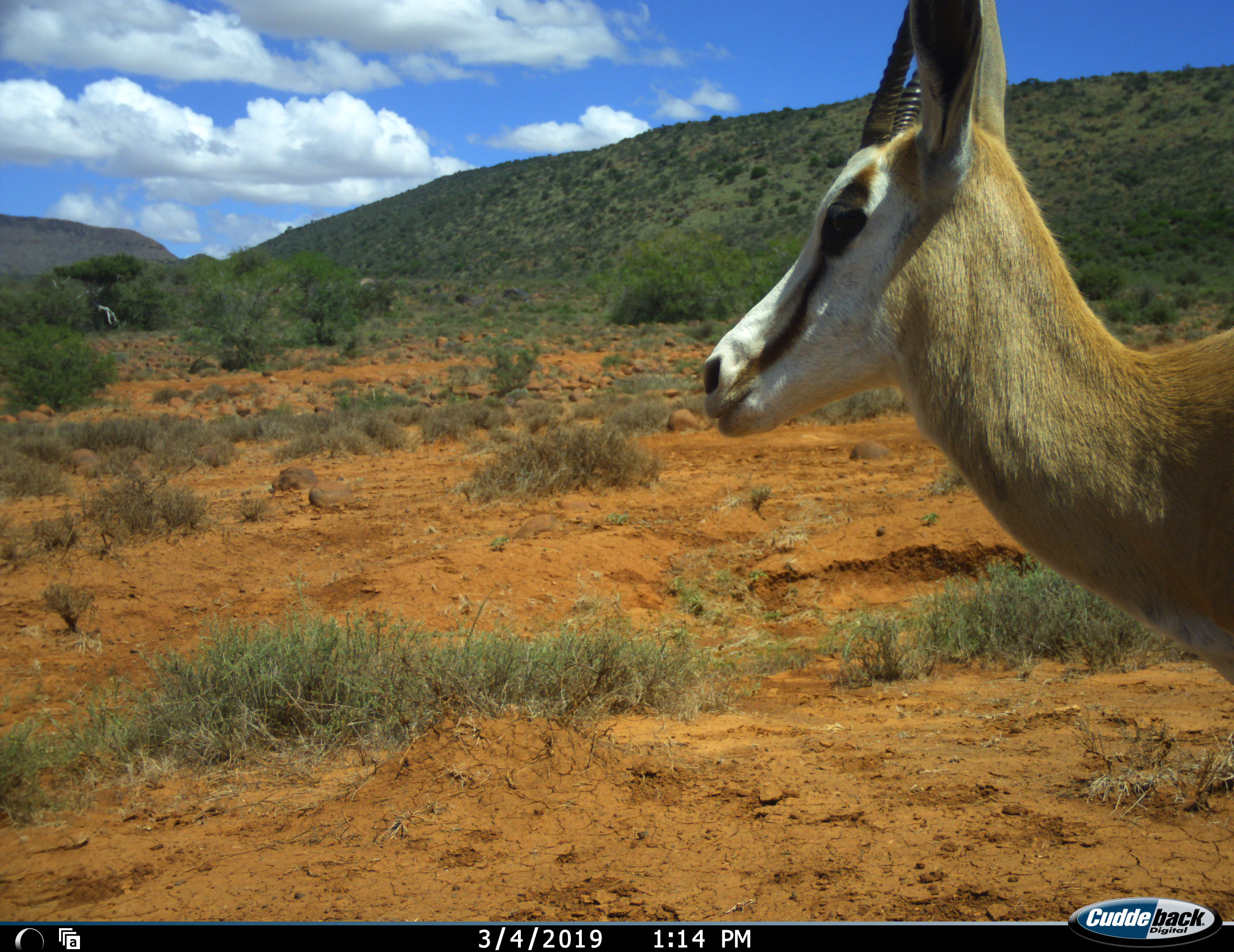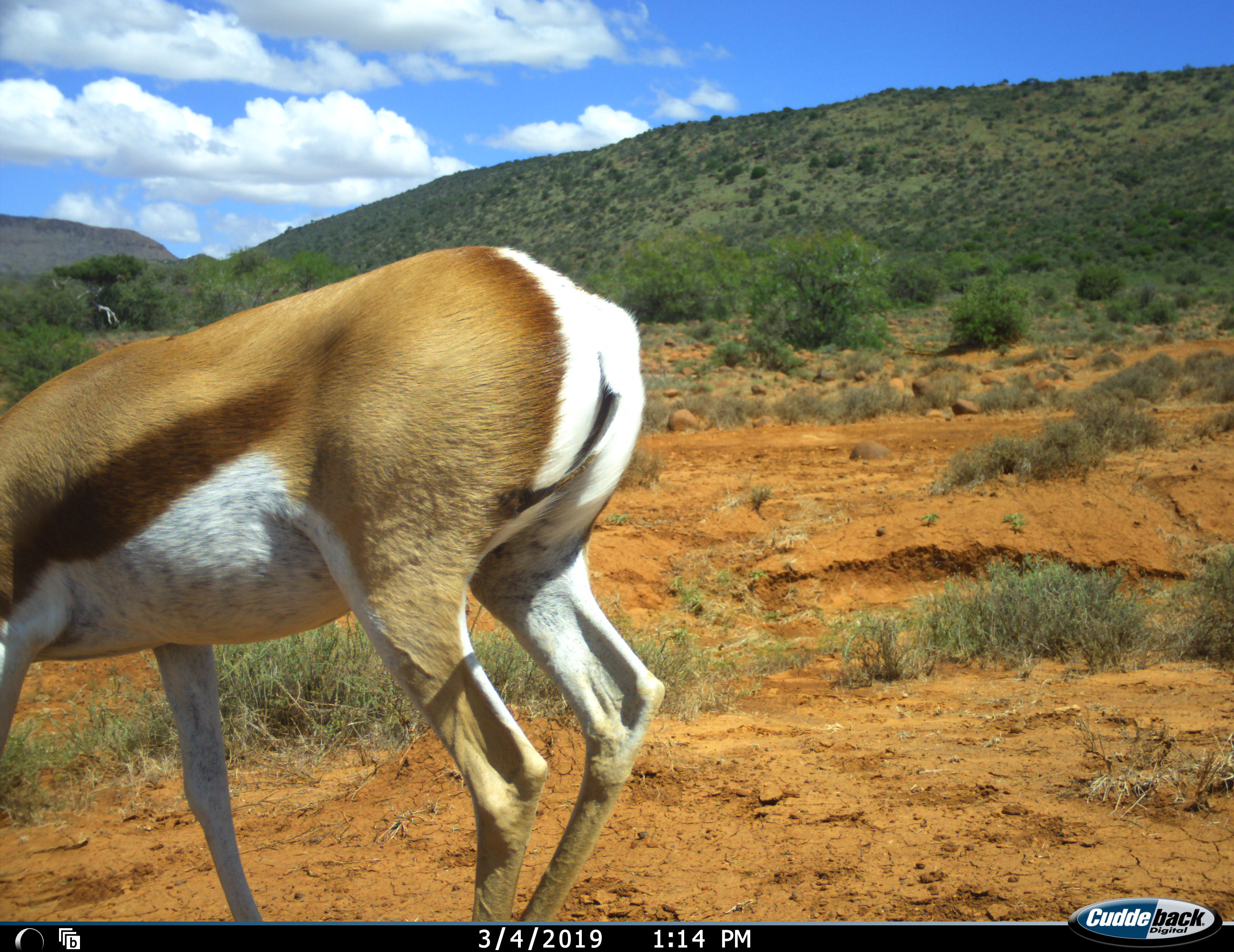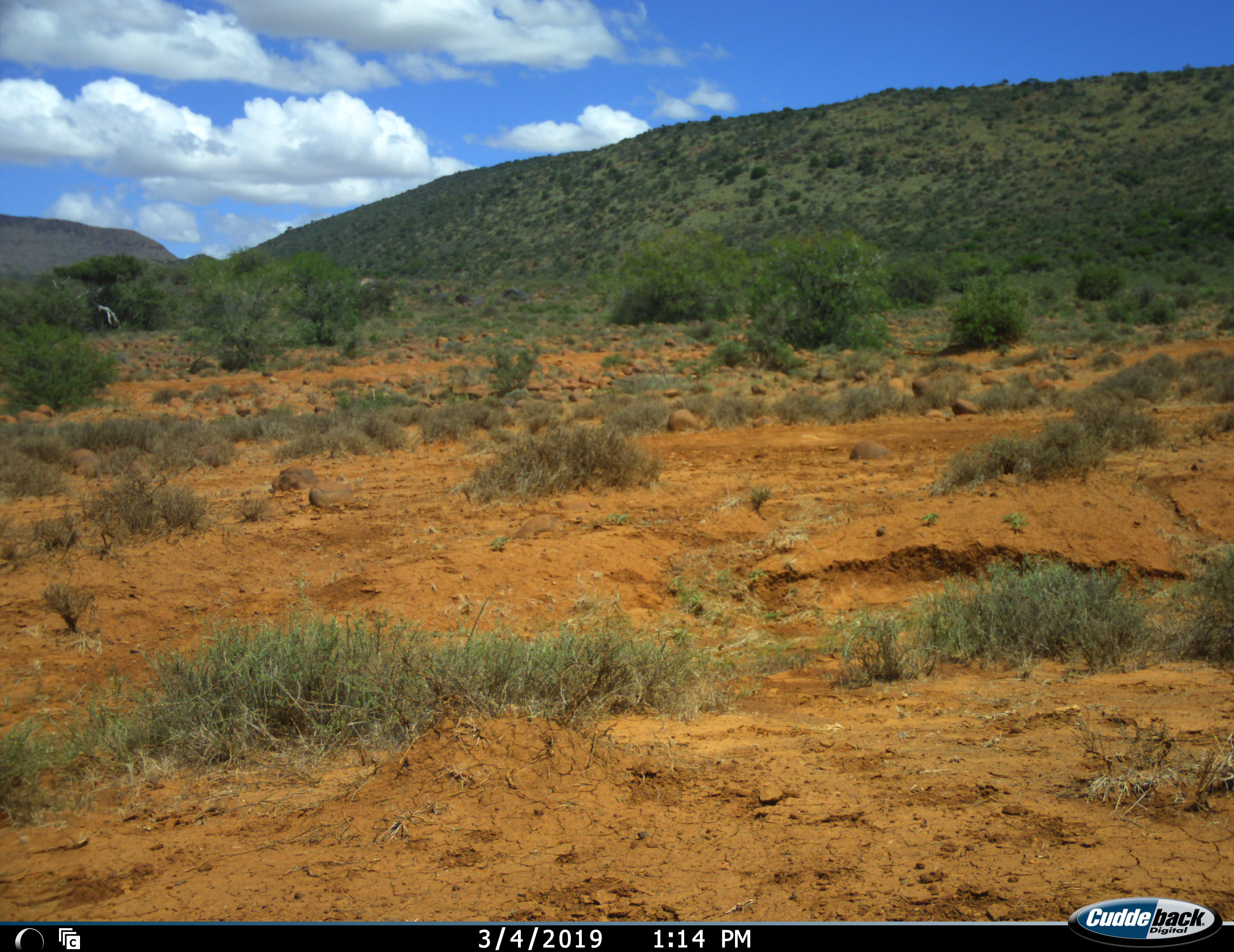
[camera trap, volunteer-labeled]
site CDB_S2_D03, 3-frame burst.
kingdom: Animalia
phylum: Chordata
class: Mammalia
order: Artiodactyla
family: Bovidae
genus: Antidorcas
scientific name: Antidorcas marsupialis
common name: springbok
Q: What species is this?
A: Springbok (Antidorcas marsupialis).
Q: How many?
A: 1.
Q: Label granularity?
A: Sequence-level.